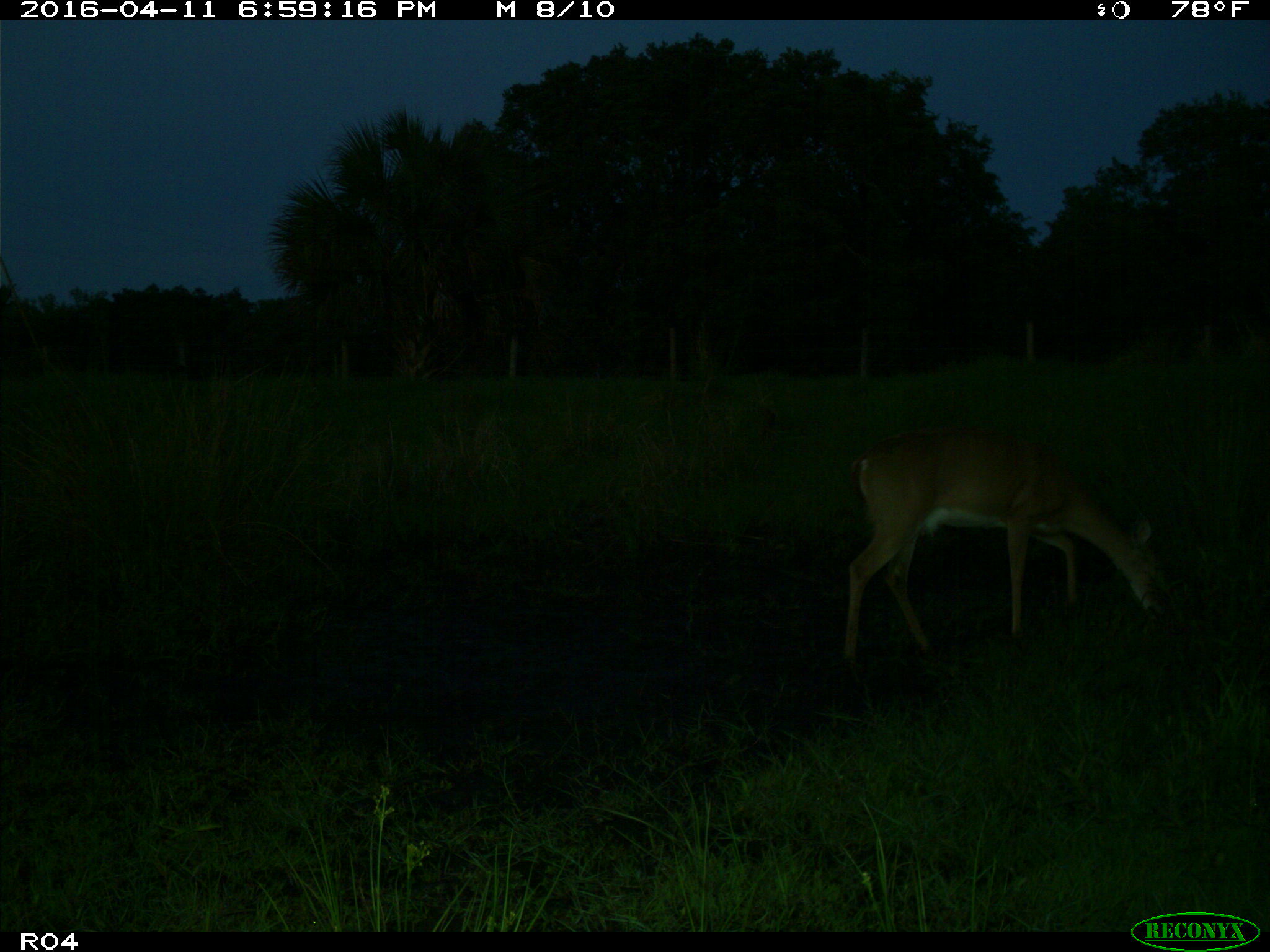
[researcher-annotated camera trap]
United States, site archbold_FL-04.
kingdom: Animalia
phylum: Chordata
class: Mammalia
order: Artiodactyla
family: Cervidae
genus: Odocoileus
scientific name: Odocoileus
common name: deer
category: unidentified deer